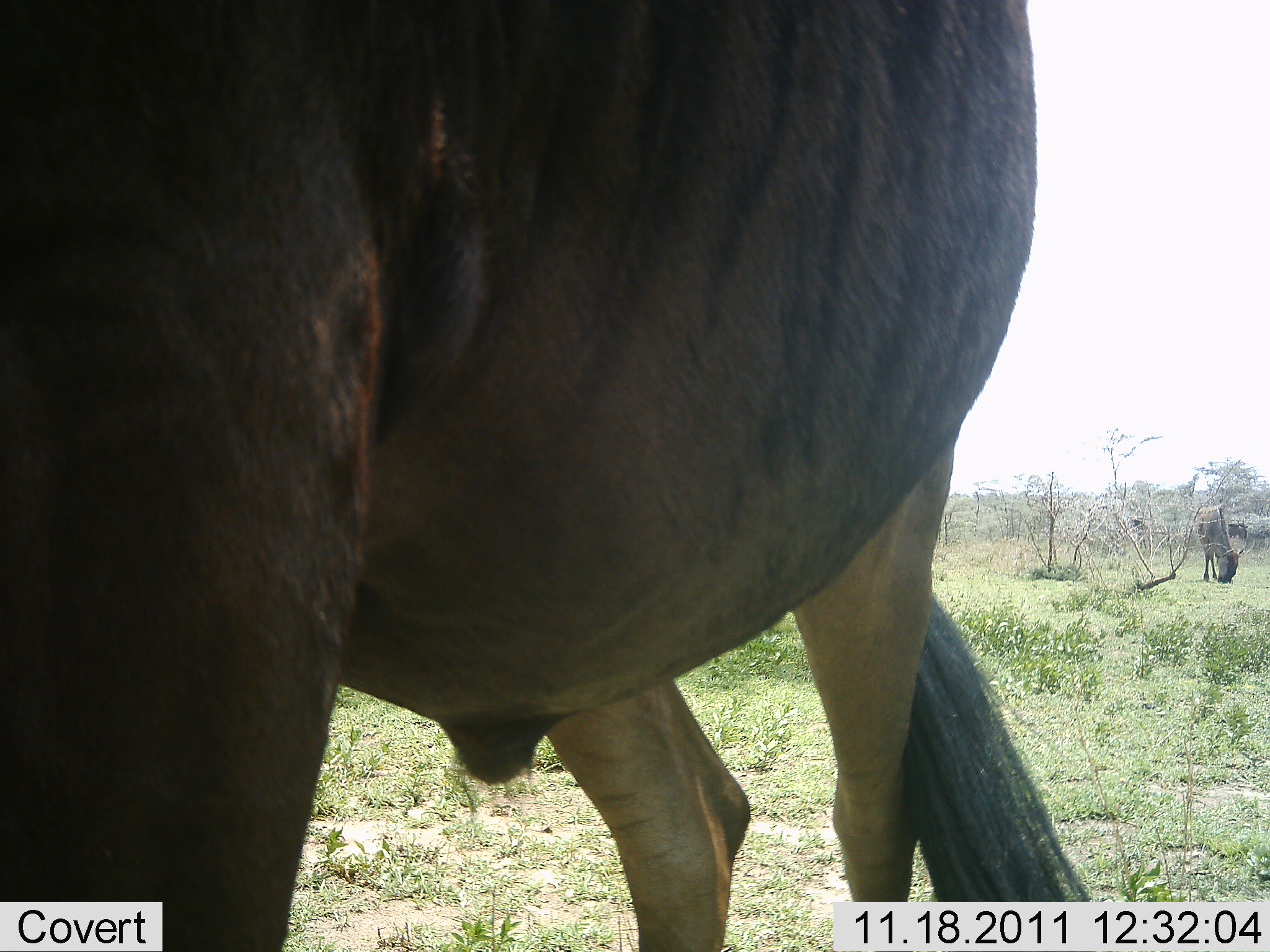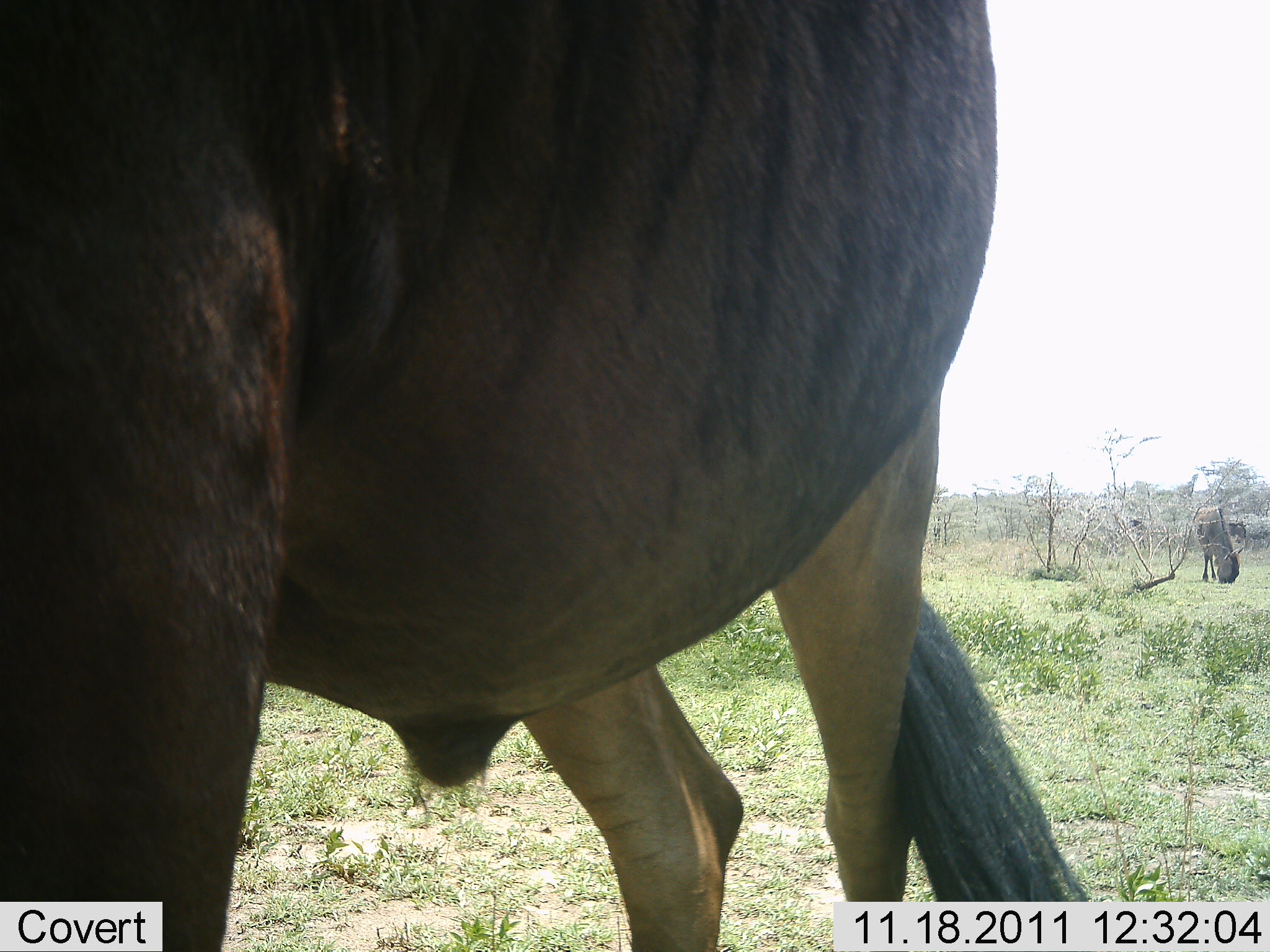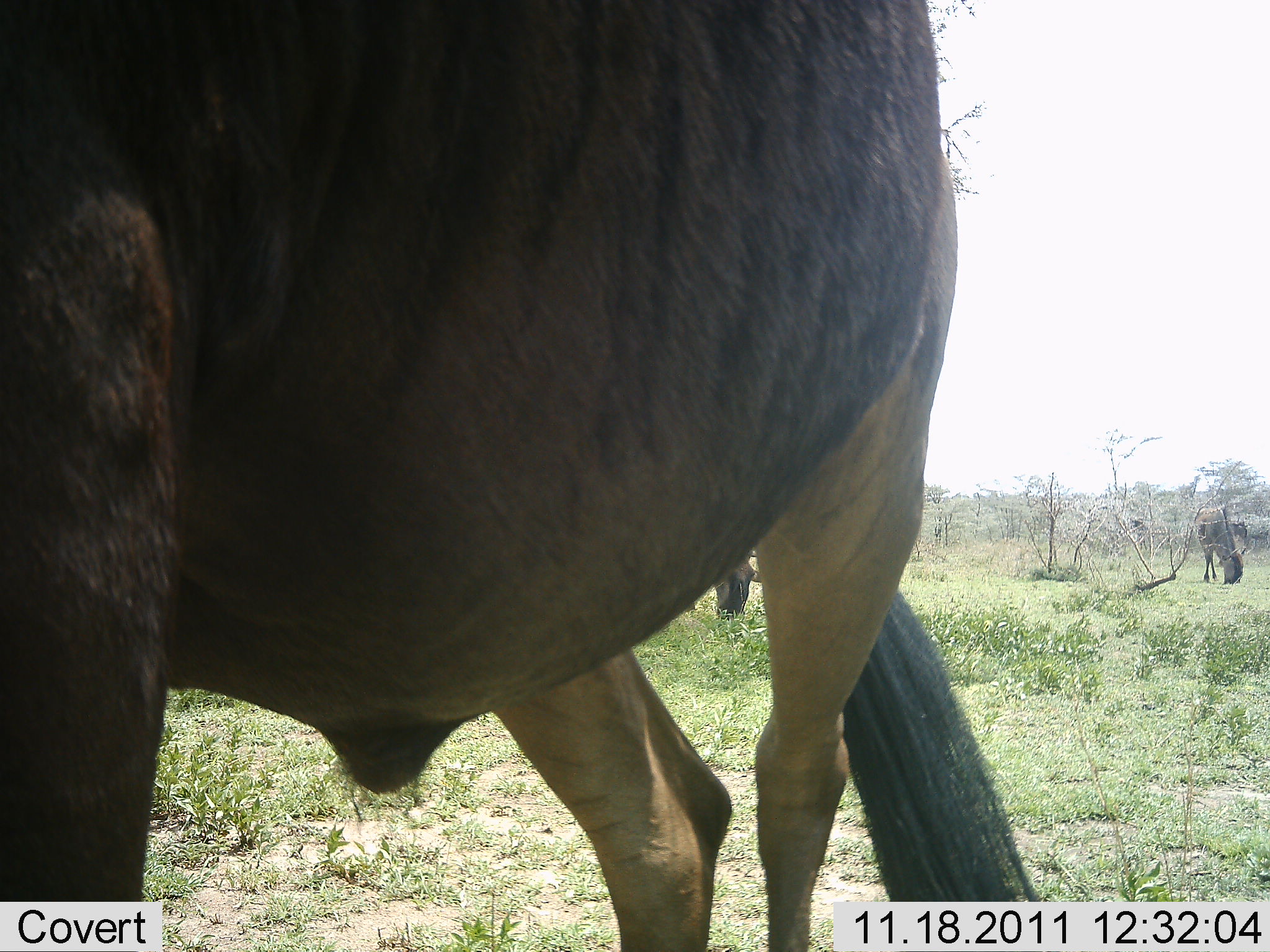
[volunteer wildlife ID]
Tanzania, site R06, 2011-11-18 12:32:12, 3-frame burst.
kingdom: Animalia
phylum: Chordata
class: Mammalia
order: Artiodactyla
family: Bovidae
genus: Connochaetes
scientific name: Connochaetes taurinus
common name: blue wildebeest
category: wildebeest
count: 3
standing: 31%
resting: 0%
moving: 6%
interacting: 0%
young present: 0%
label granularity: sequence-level